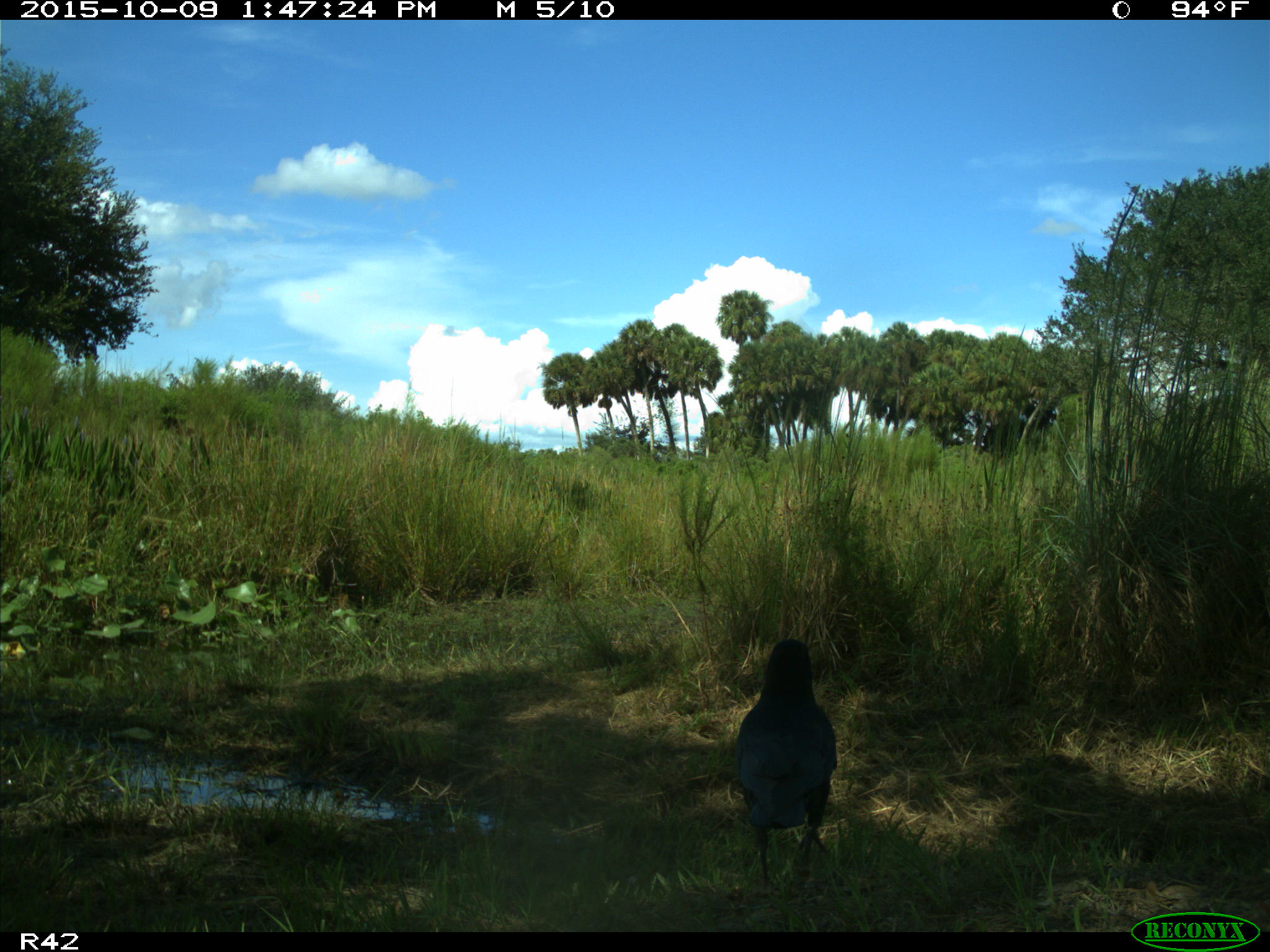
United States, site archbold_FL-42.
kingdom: Animalia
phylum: Chordata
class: Aves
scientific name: Aves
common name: birds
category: unidentified bird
Unidentified bird (birds) (Aves).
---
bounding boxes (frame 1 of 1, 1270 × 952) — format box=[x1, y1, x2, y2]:
animal: box=[734, 638, 837, 888]